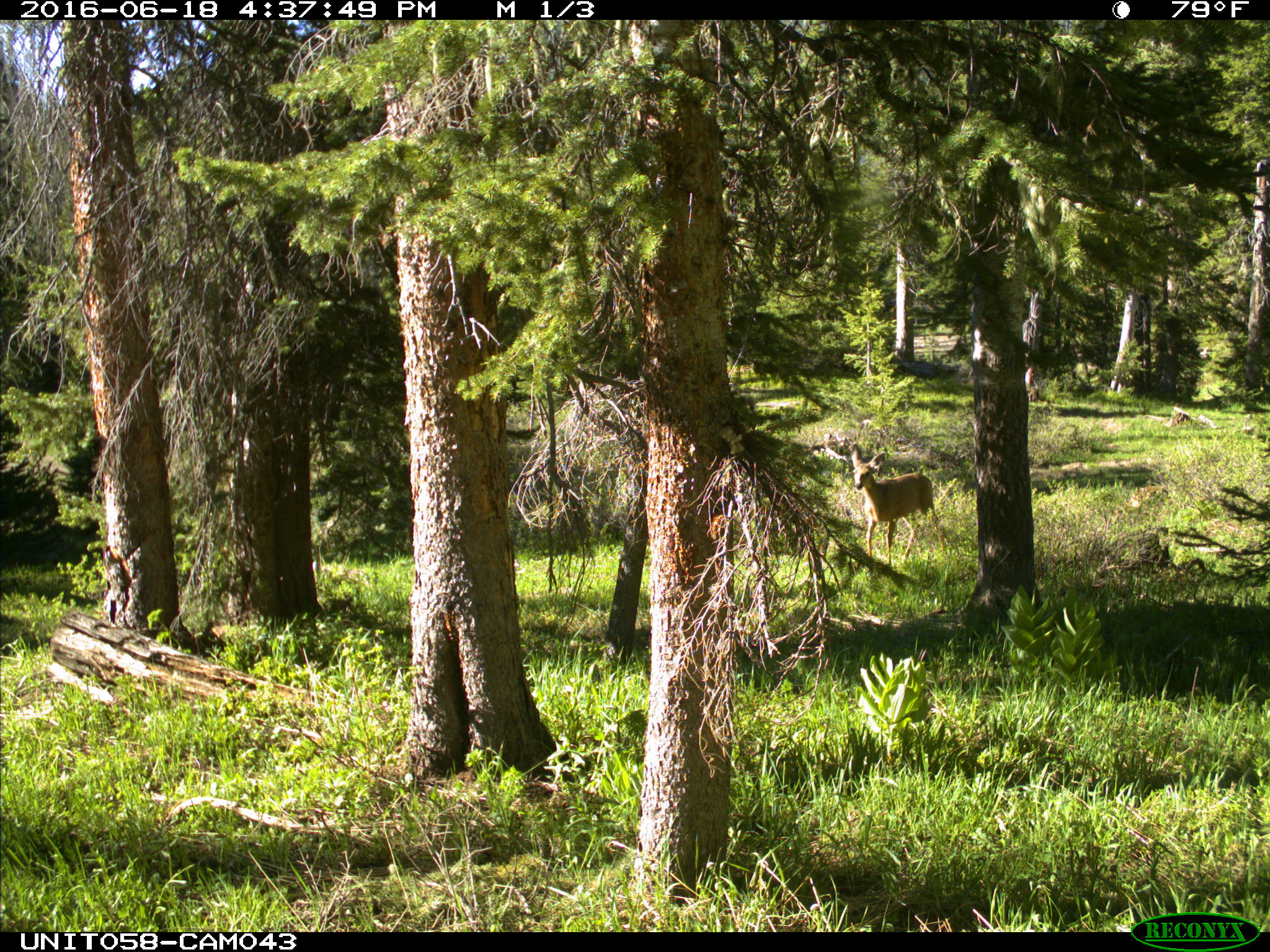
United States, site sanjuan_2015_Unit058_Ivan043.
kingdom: Animalia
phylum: Chordata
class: Mammalia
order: Artiodactyla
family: Cervidae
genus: Odocoileus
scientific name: Odocoileus hemionus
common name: mule deer